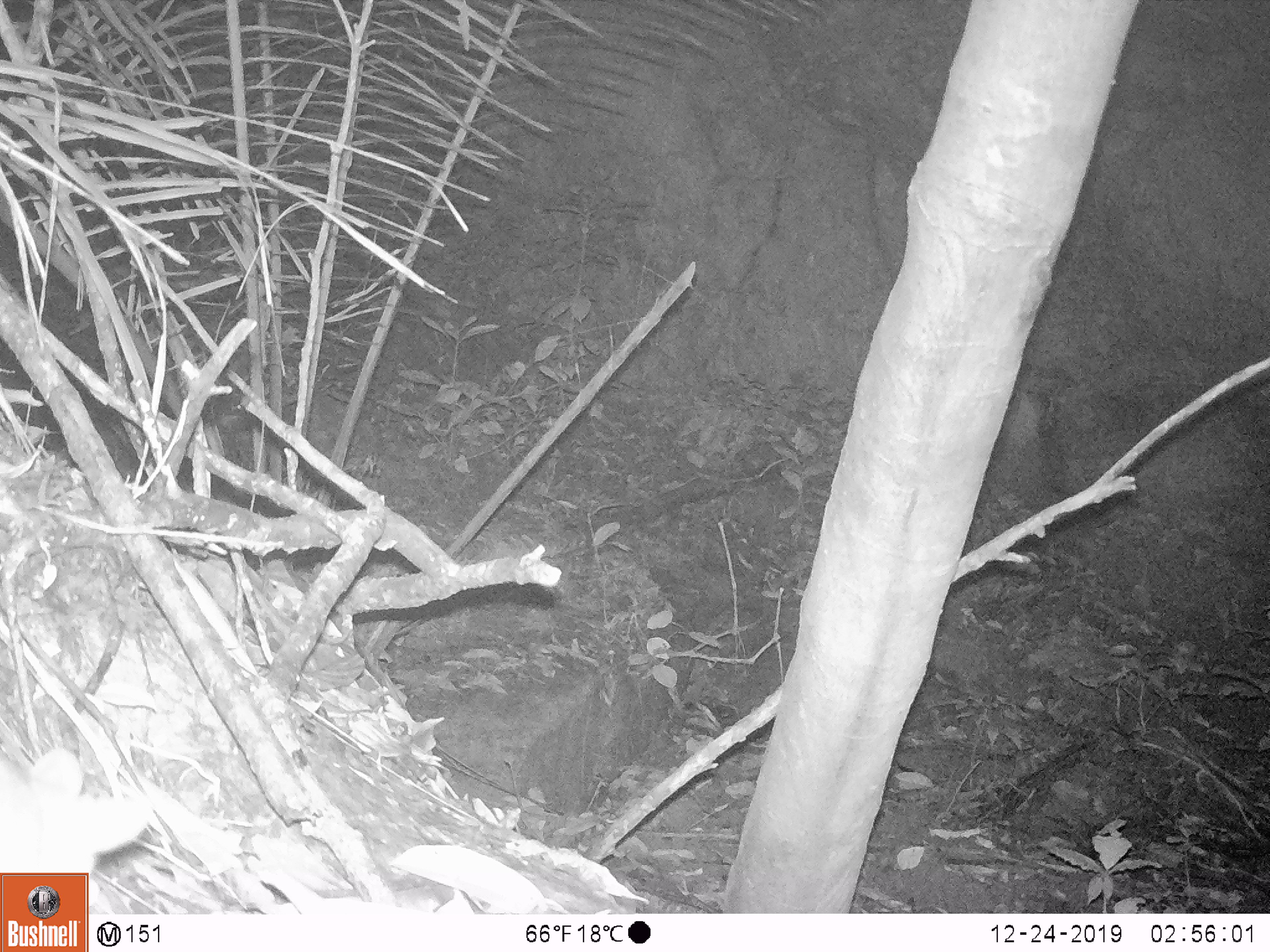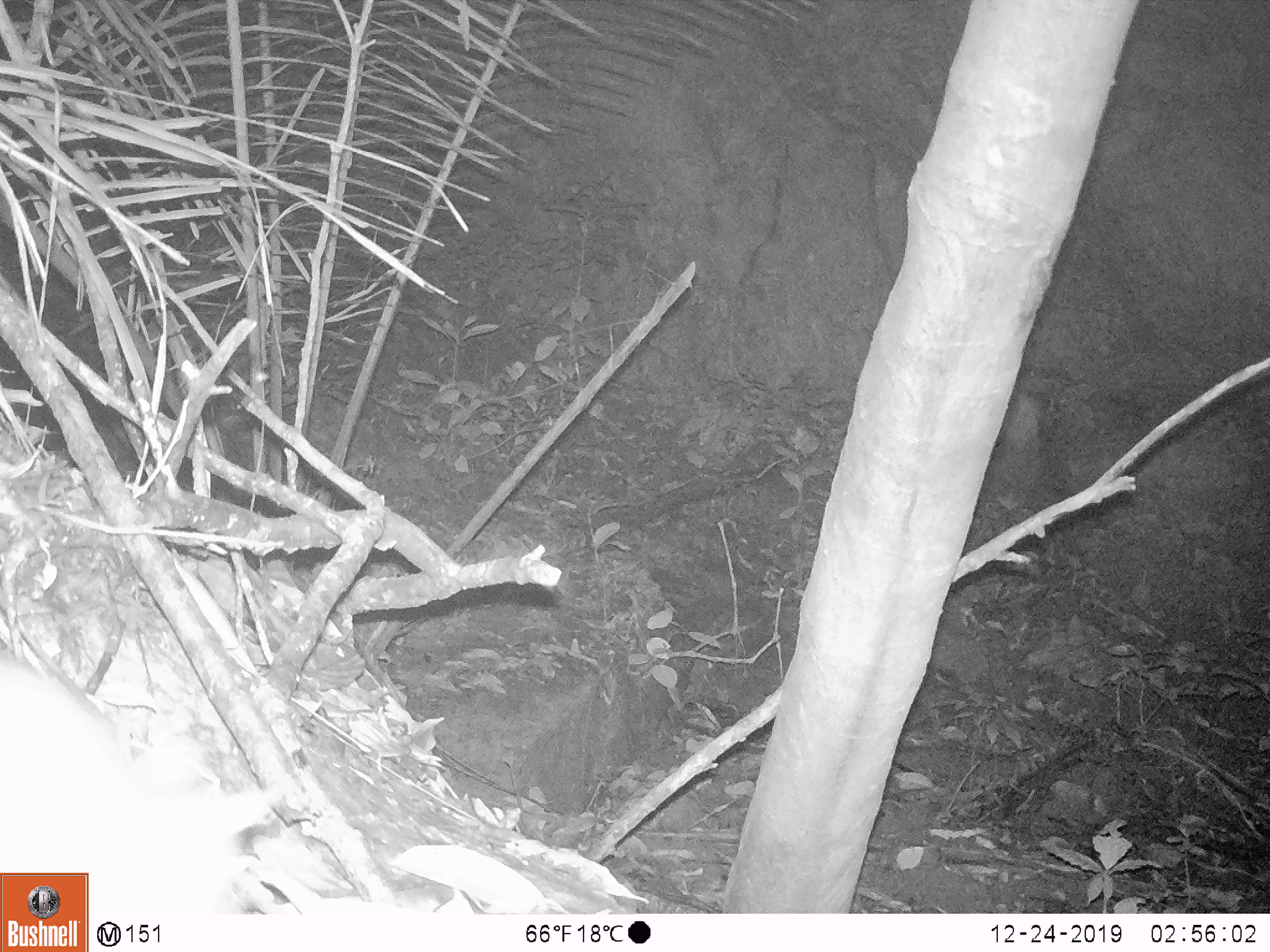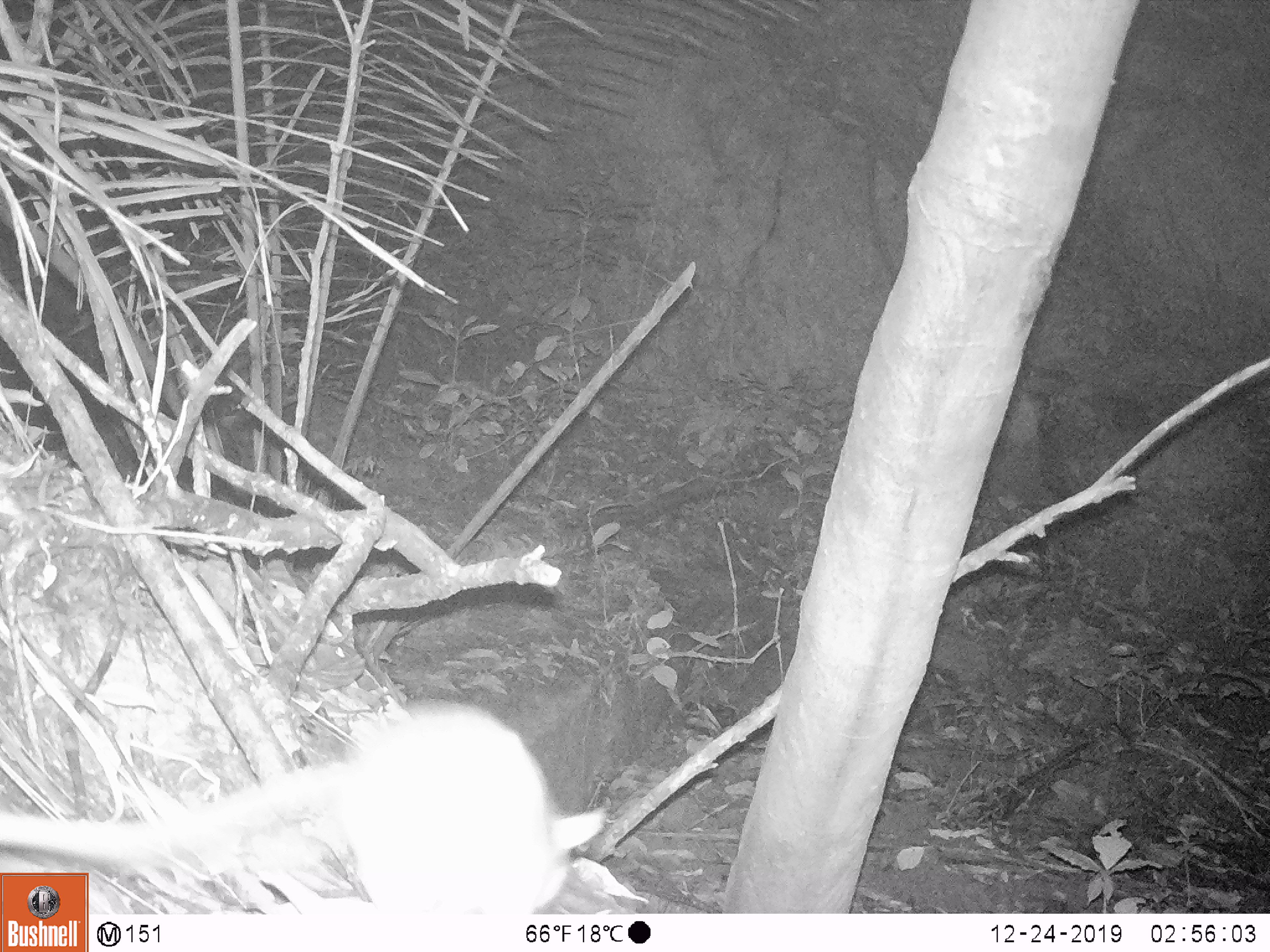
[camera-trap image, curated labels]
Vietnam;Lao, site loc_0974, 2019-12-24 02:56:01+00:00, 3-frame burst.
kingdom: Animalia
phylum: Chordata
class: Mammalia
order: Rodentia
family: Muridae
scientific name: Muridae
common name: old-world mice and rats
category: unidentified murid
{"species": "unidentified murid (old-world mice and rats) (Muridae)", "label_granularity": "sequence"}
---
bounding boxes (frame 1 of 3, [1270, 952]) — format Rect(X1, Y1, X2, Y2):
unidentified murid: Rect(0, 750, 151, 914)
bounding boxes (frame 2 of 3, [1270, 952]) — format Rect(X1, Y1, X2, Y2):
unidentified murid: Rect(0, 642, 294, 917)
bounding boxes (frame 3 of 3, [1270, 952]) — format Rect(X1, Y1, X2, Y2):
unidentified murid: Rect(0, 702, 605, 913)